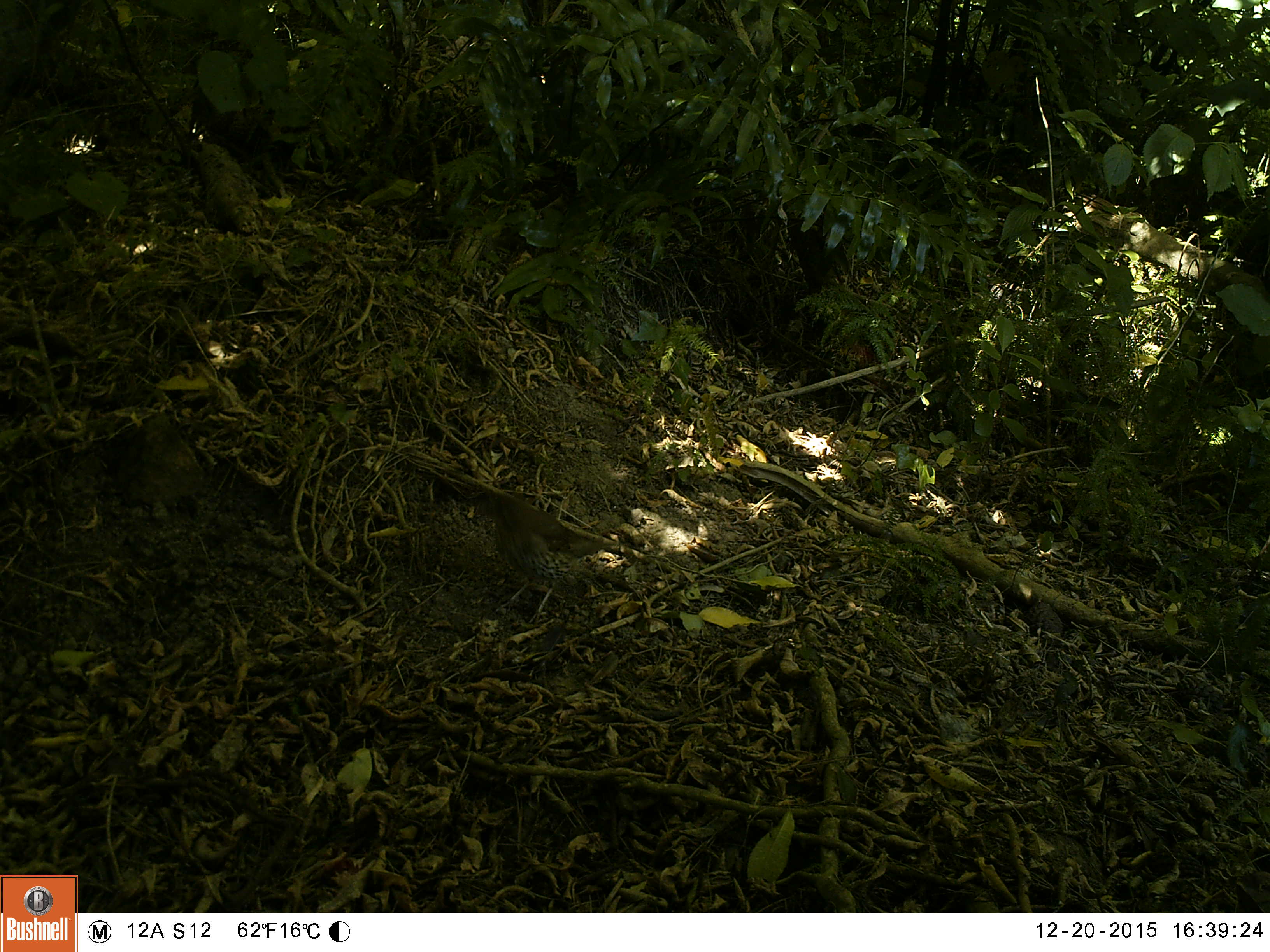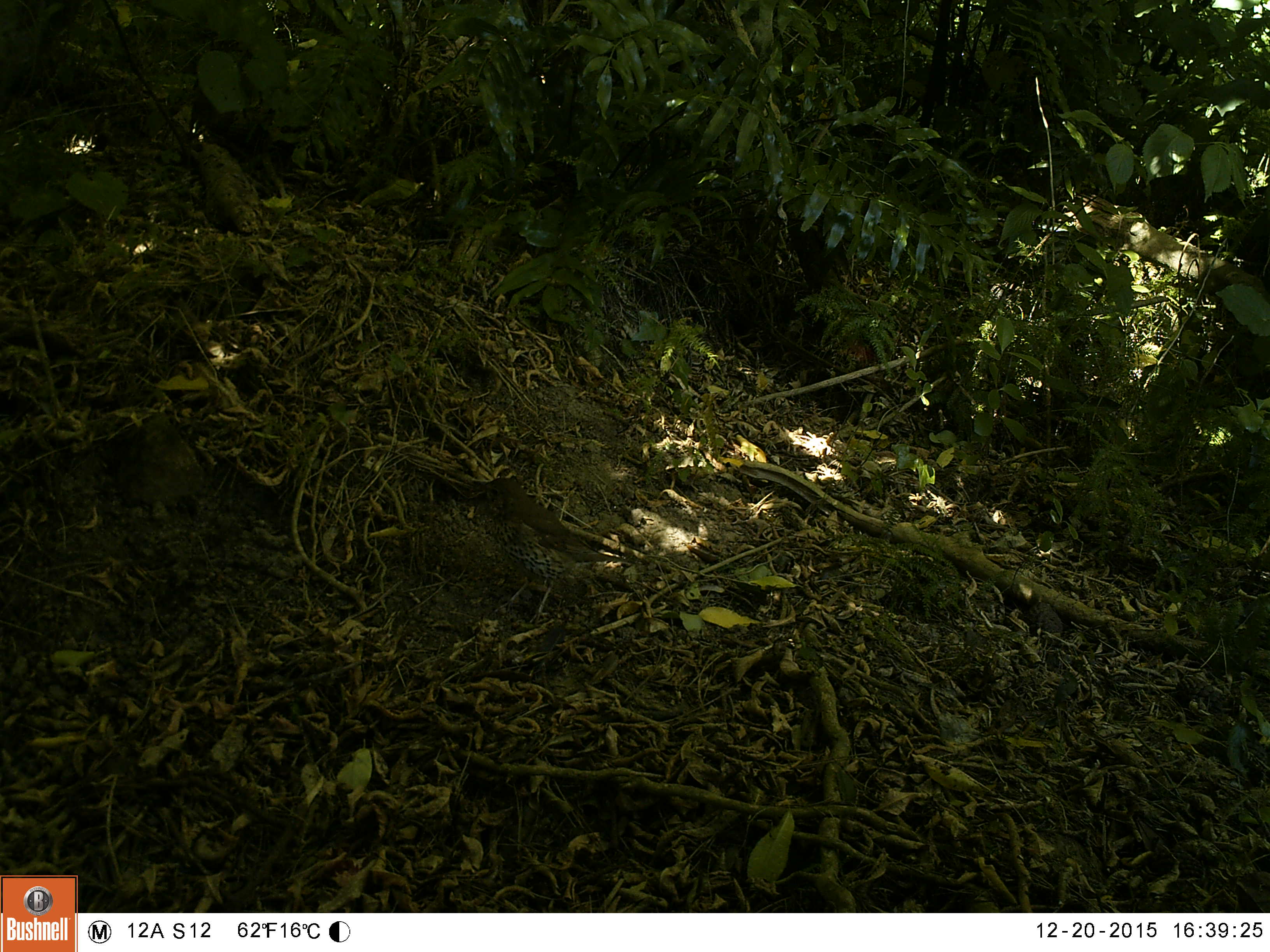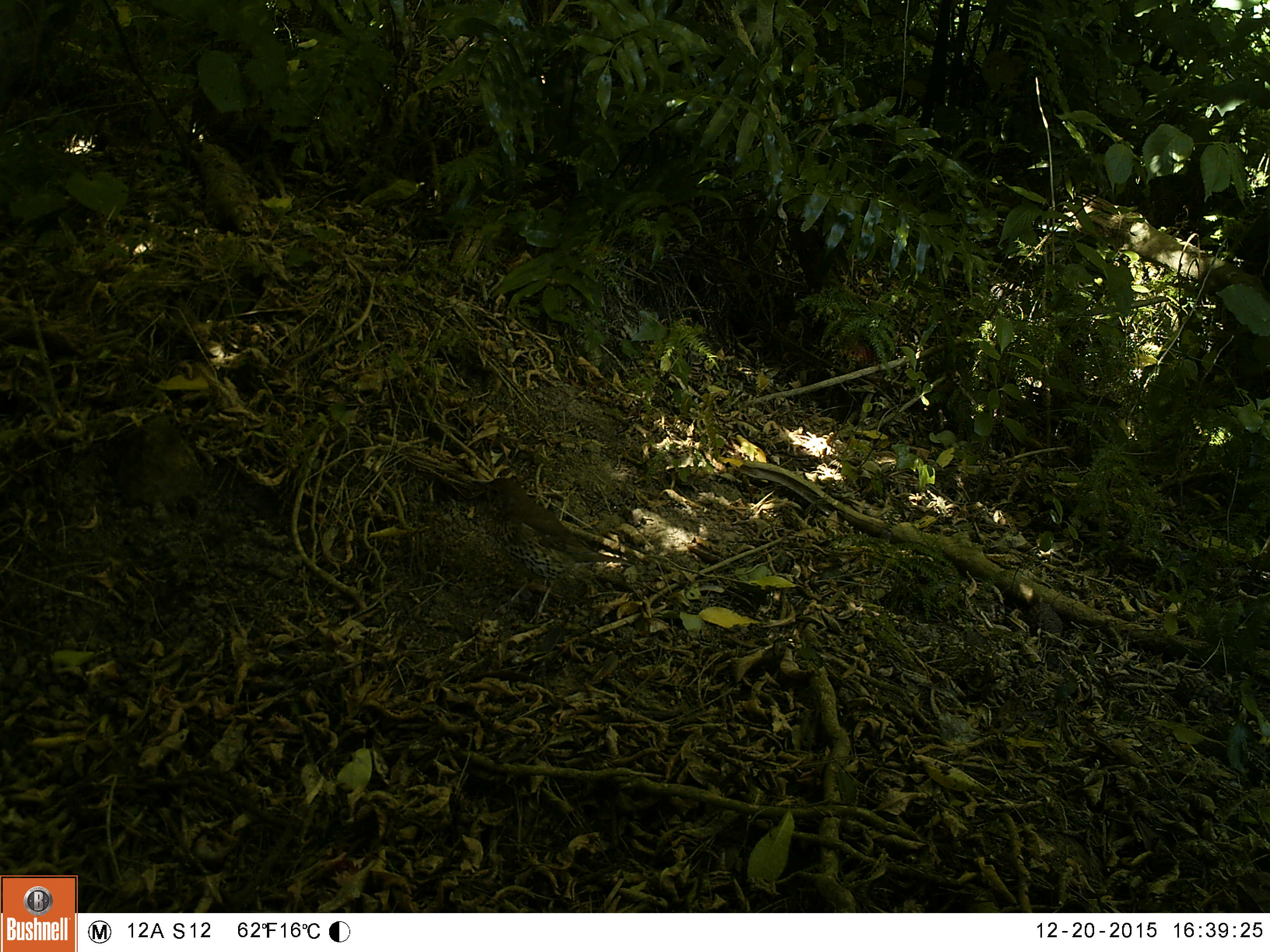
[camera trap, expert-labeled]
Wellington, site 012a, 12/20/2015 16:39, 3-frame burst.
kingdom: Animalia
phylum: Chordata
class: Aves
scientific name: Aves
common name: bird